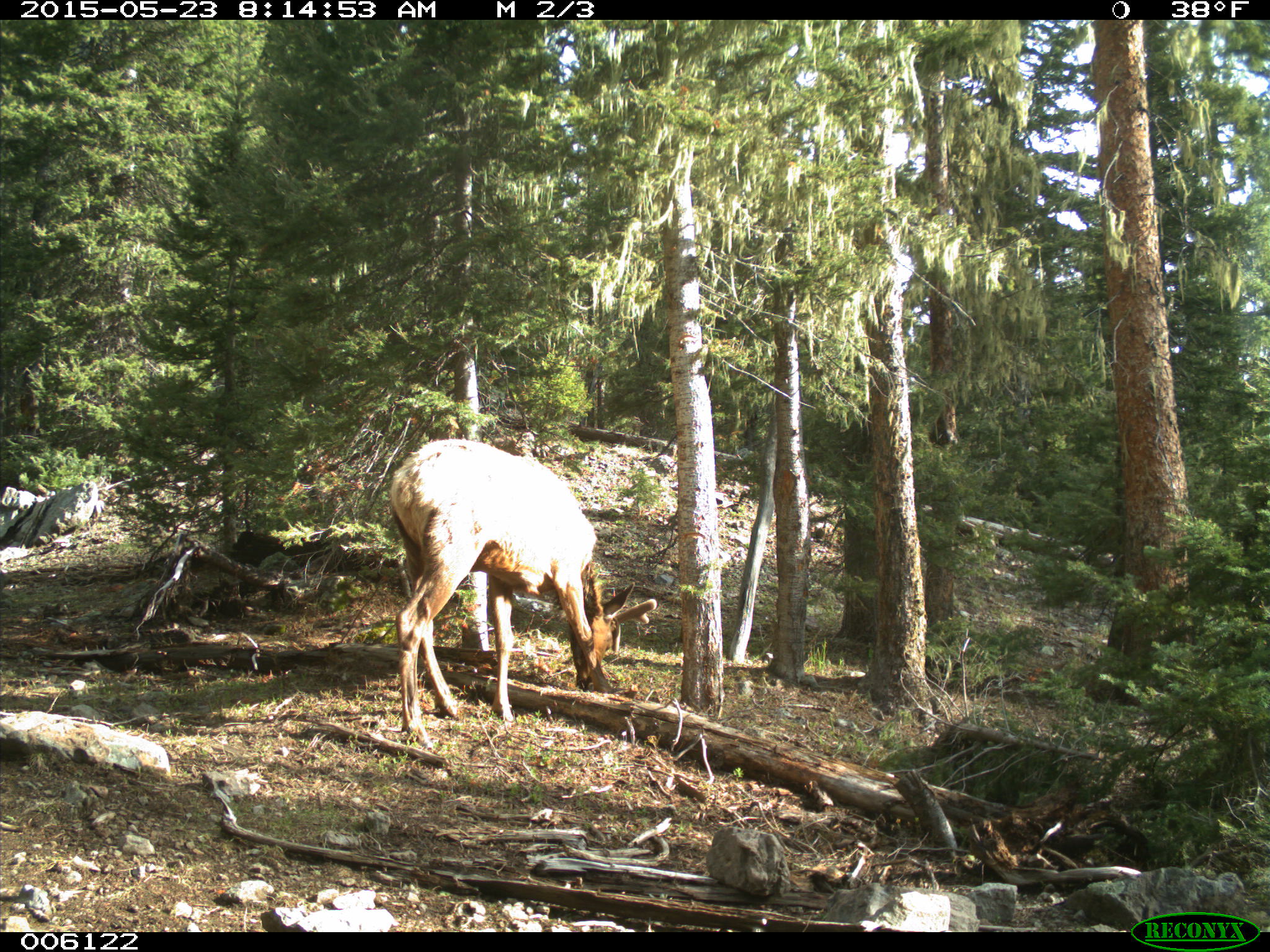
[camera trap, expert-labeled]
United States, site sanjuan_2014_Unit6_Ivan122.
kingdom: Animalia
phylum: Chordata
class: Mammalia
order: Artiodactyla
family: Cervidae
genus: Cervus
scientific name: Cervus elaphus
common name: red deer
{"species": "Cervus elaphus (red deer)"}